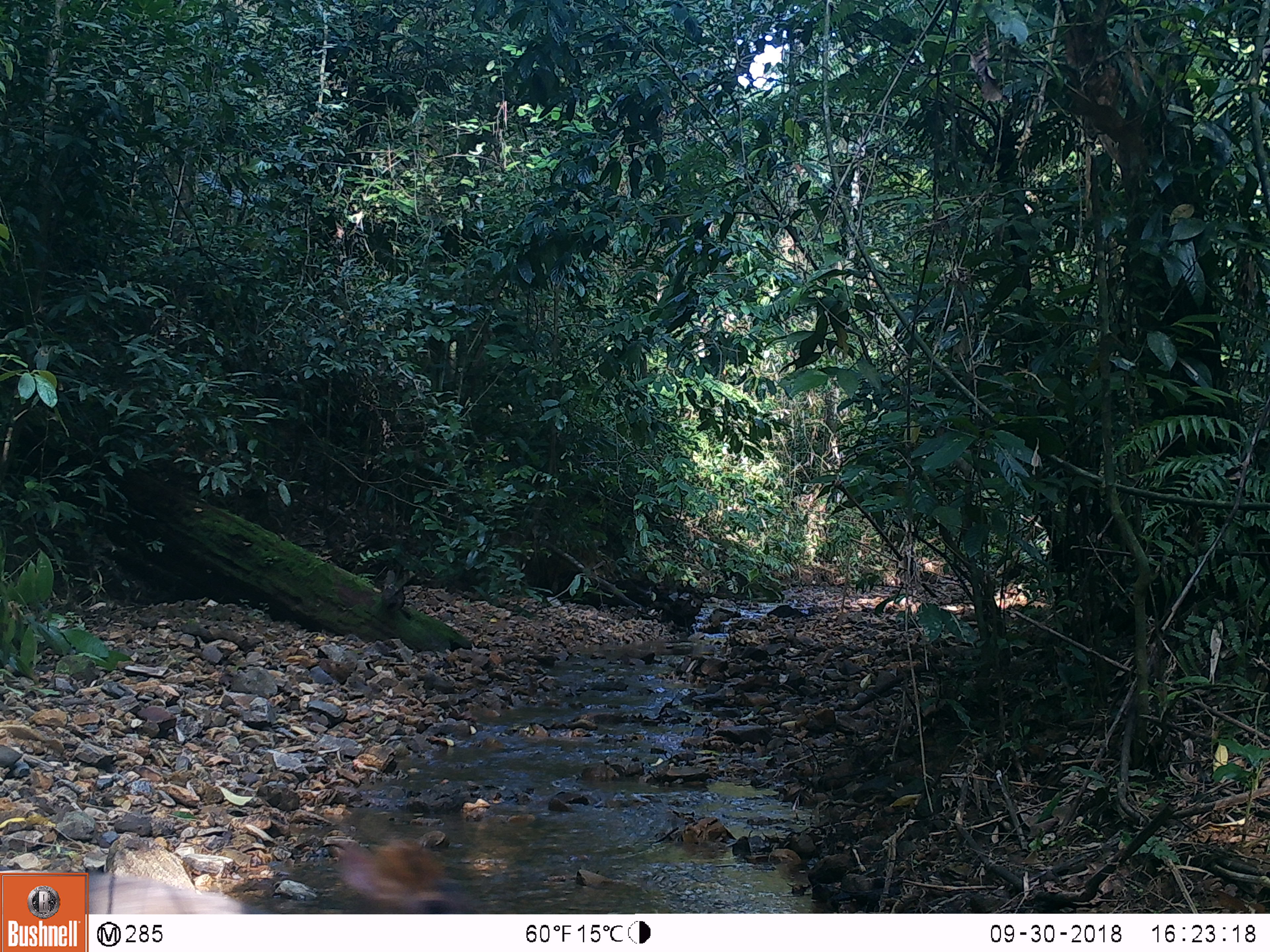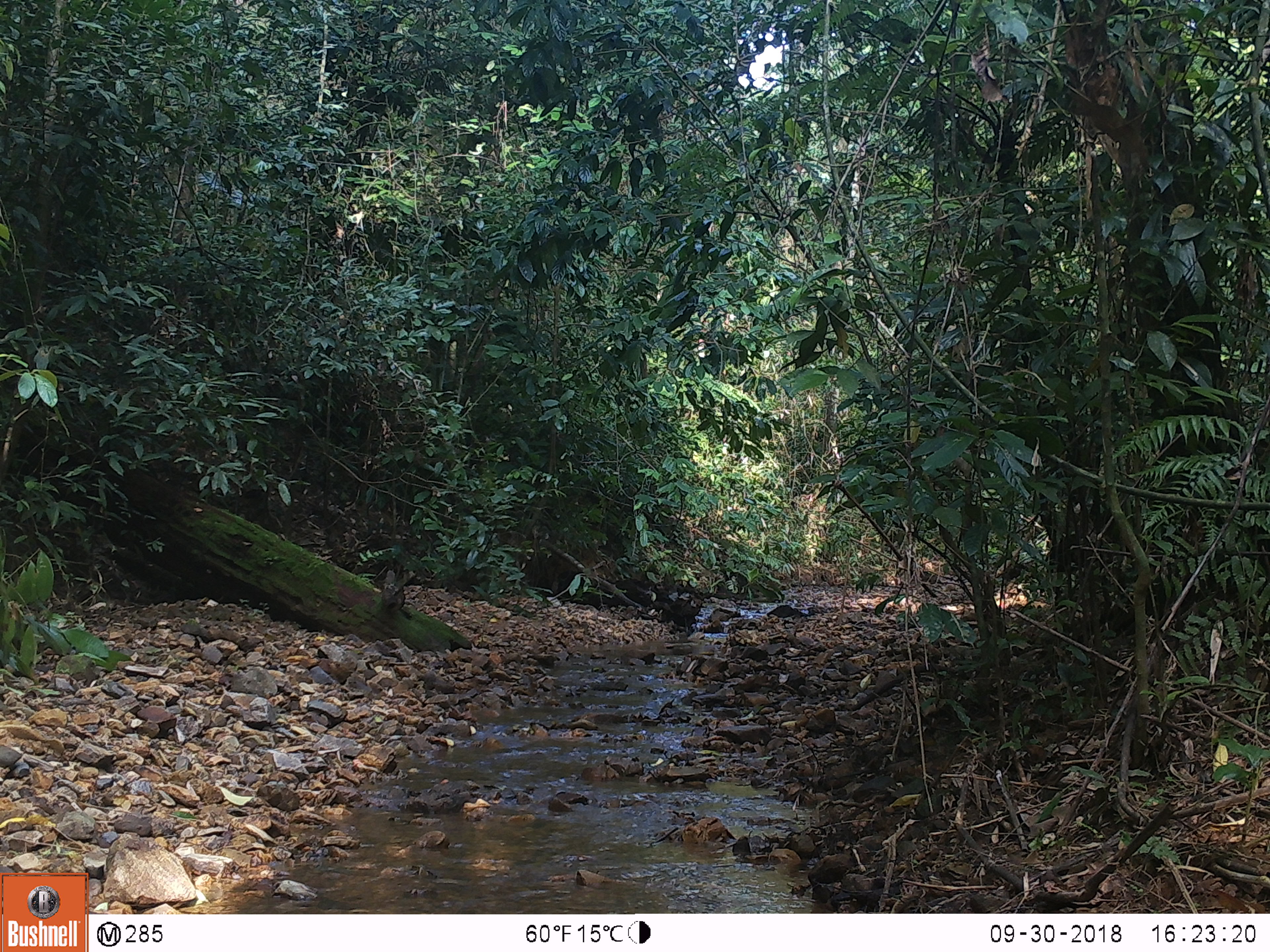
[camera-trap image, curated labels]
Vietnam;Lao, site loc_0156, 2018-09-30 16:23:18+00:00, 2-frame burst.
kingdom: Animalia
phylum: Chordata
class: Mammalia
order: Artiodactyla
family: Cervidae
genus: Muntiacus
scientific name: Muntiacus rooseveltorum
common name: roosevelt's muntjac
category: roosevelts muntjac group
Roosevelts muntjac group (roosevelt's muntjac) (Muntiacus rooseveltorum). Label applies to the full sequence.